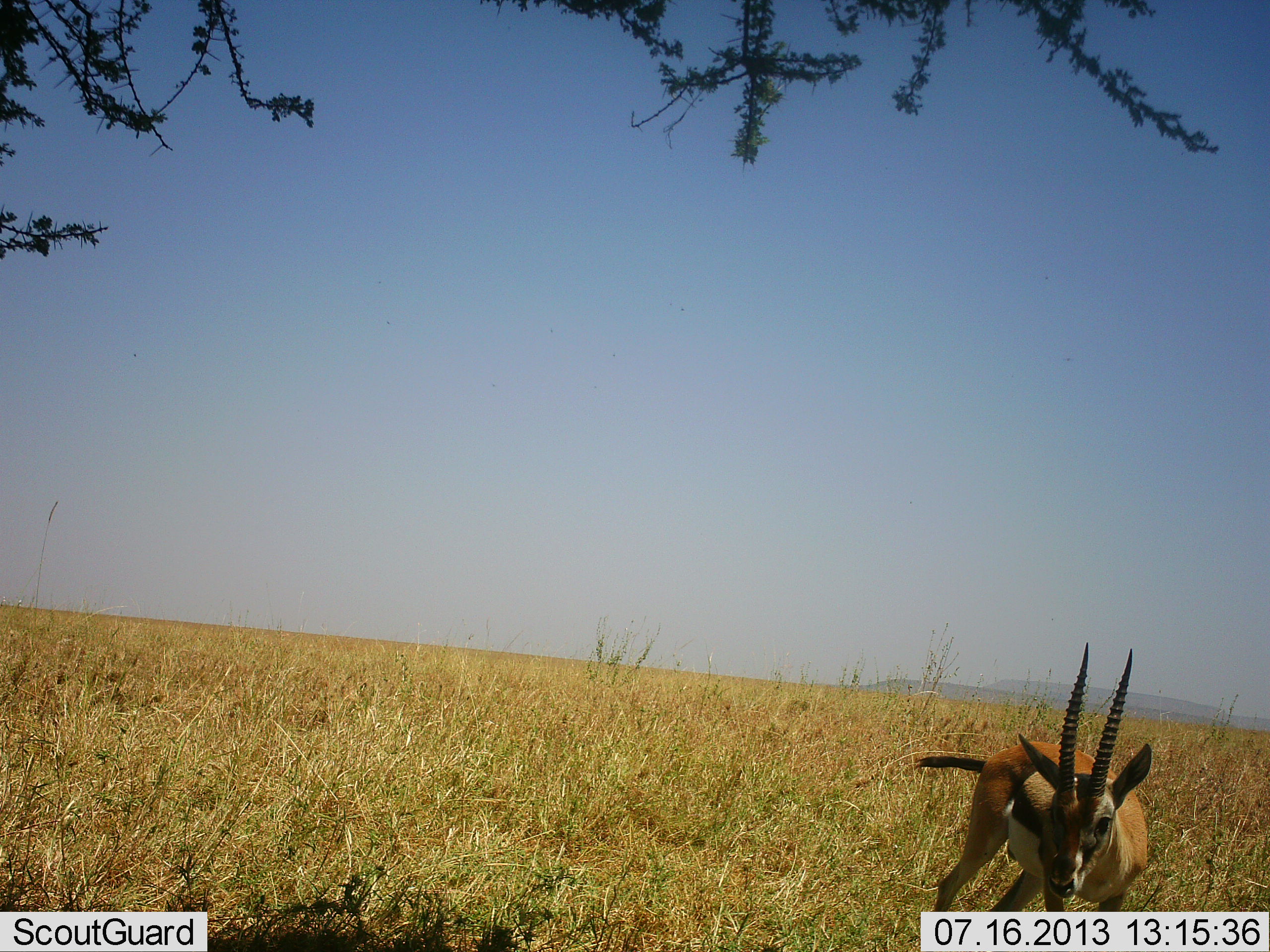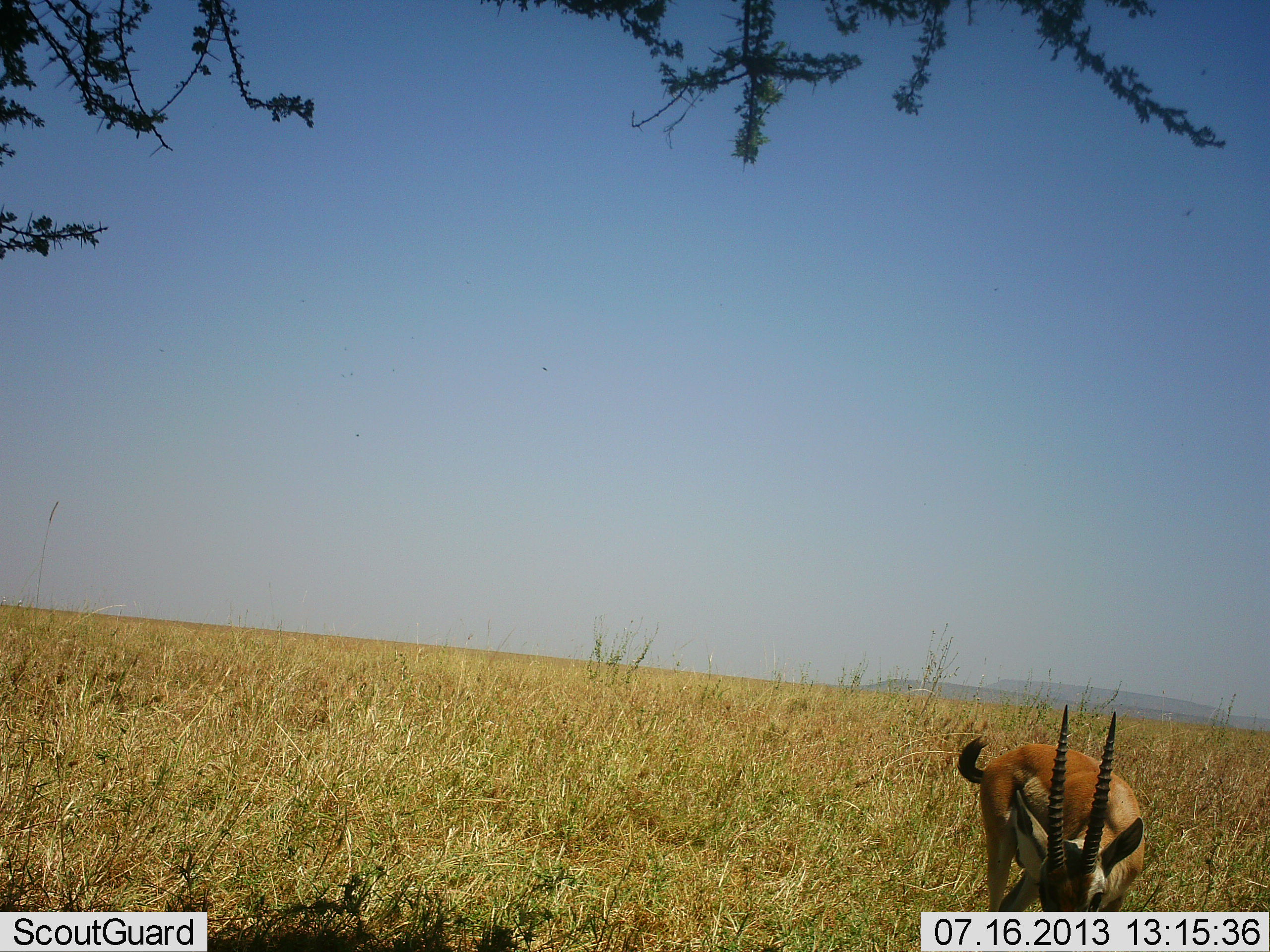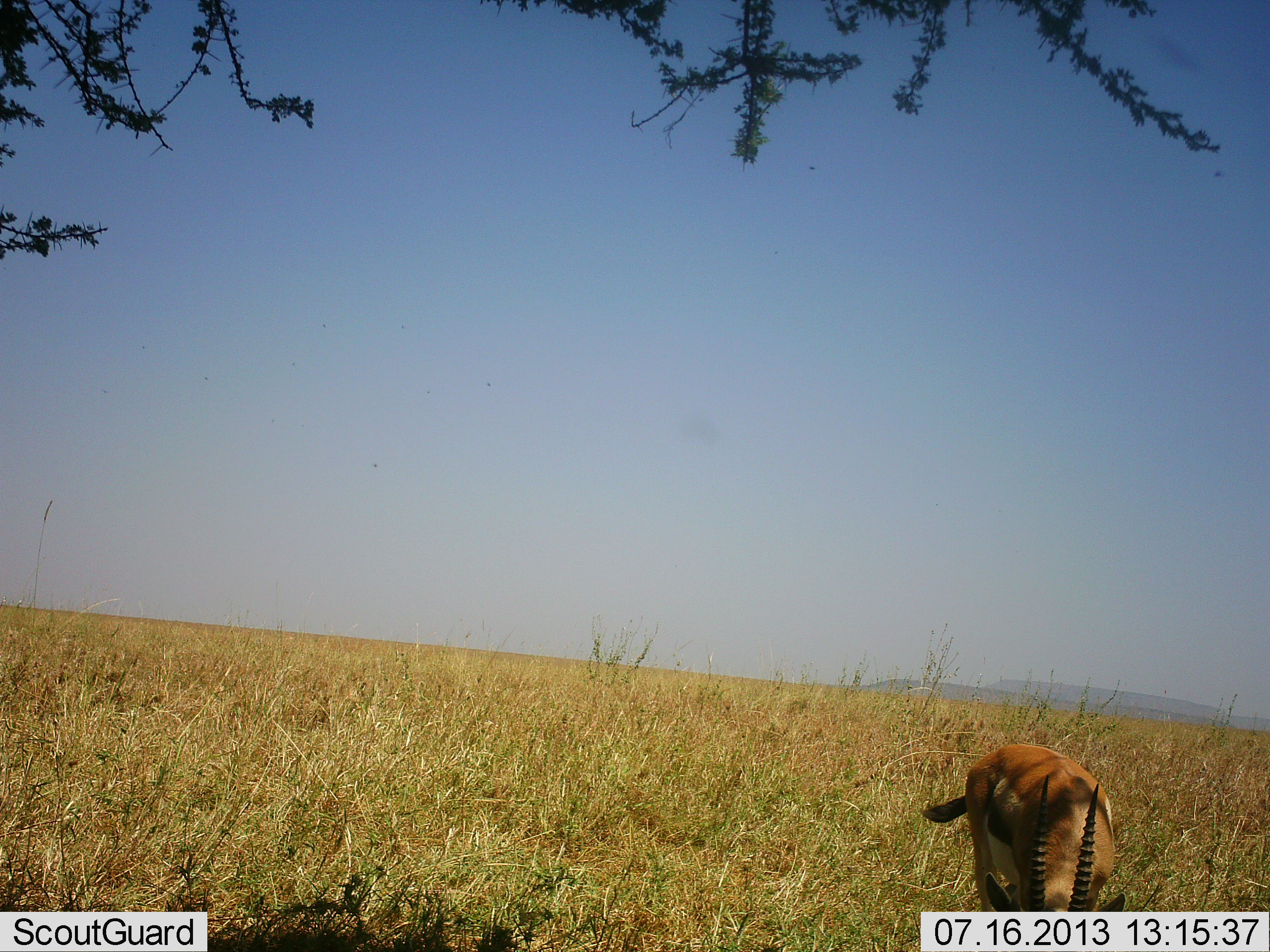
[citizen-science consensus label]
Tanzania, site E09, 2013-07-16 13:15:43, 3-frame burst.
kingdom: Animalia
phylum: Chordata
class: Mammalia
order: Artiodactyla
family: Bovidae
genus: Eudorcas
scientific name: Eudorcas thomsonii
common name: thomson's gazelle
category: gazellethomsons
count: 1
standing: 35%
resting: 0%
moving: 12%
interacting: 0%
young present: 0%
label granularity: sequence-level